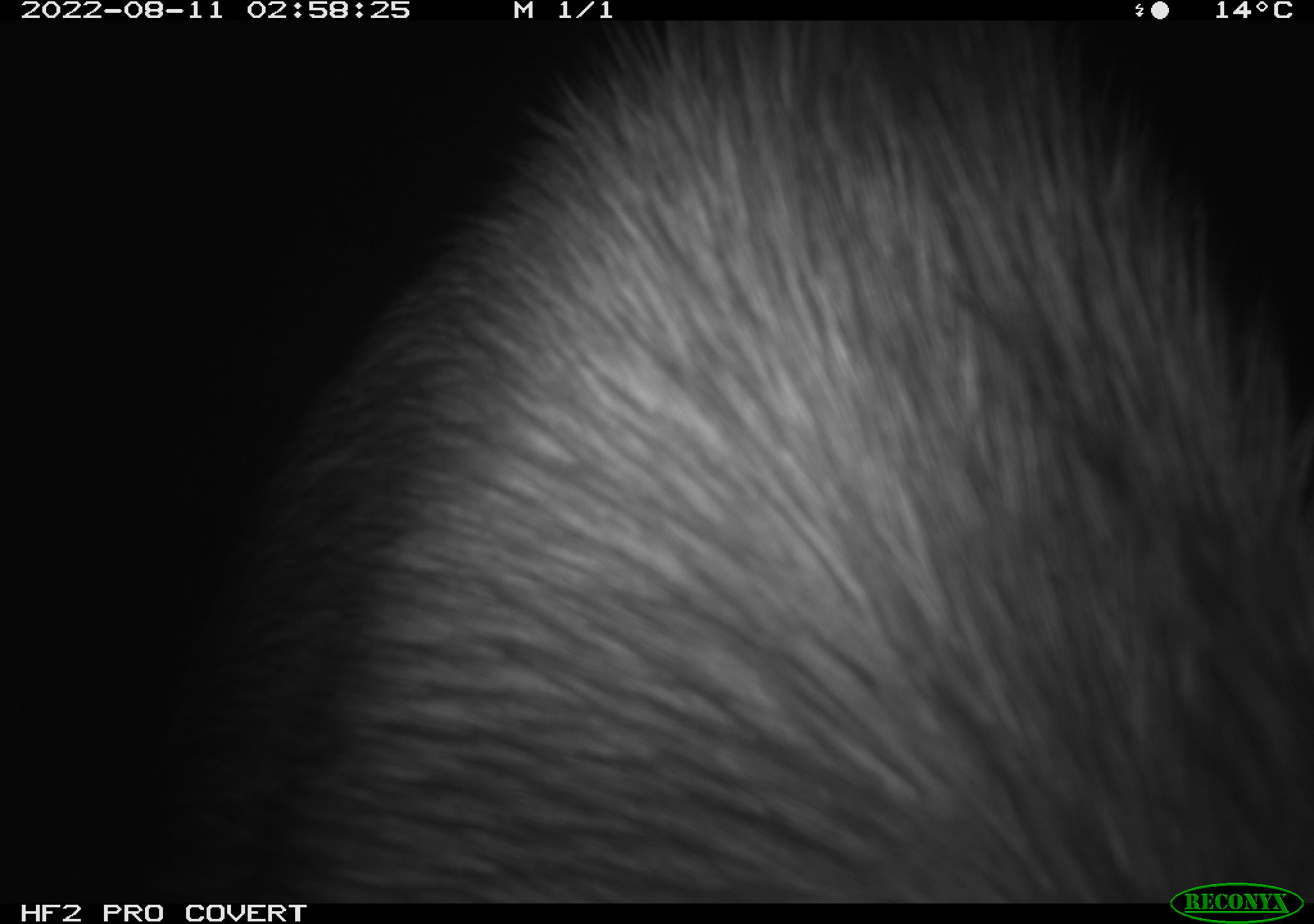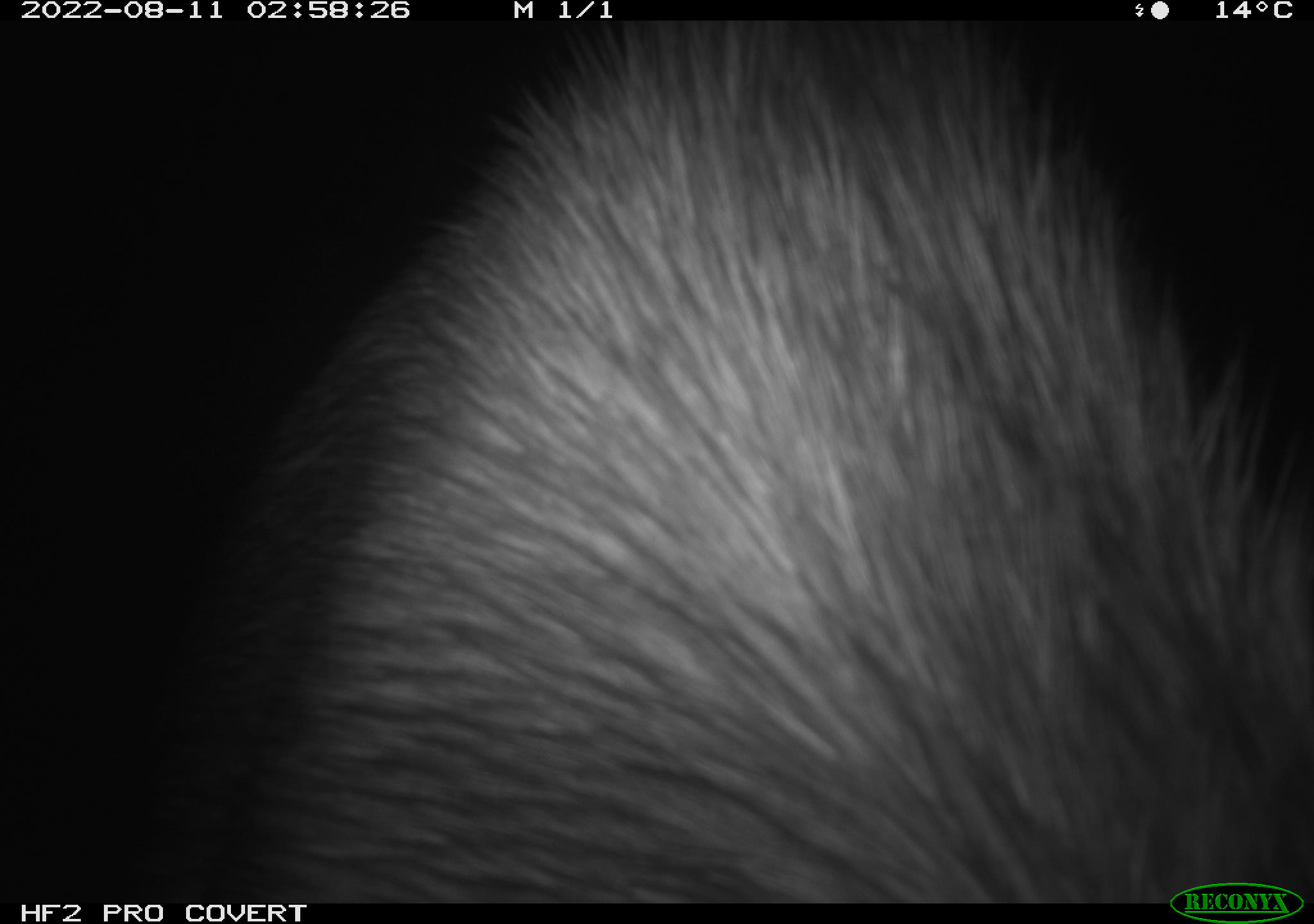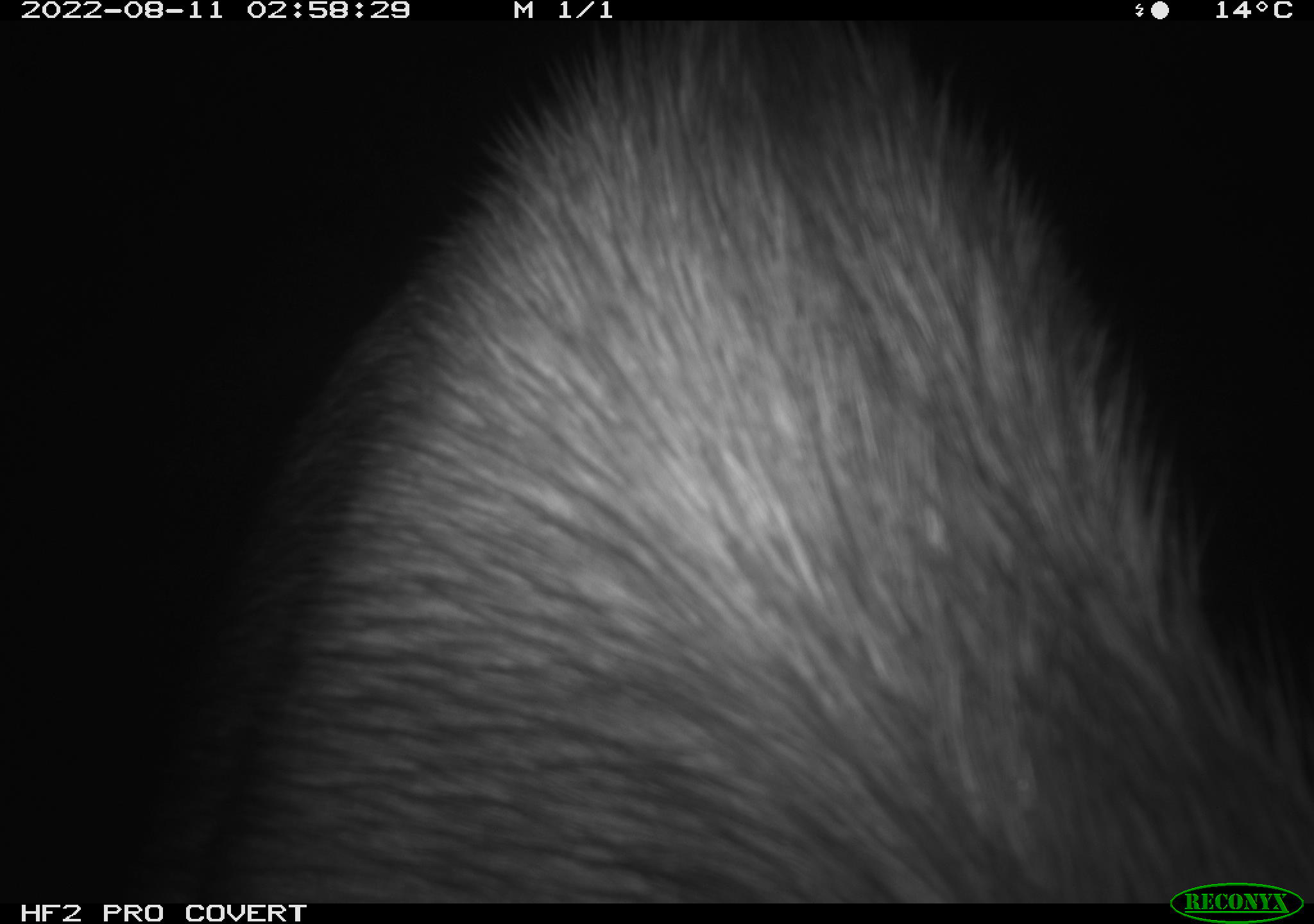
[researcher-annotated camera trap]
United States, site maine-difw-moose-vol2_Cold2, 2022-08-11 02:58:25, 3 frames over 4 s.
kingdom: Animalia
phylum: Chordata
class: Mammalia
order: Artiodactyla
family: Cervidae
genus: Alces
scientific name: Alces alces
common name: moose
Moose (Alces alces).